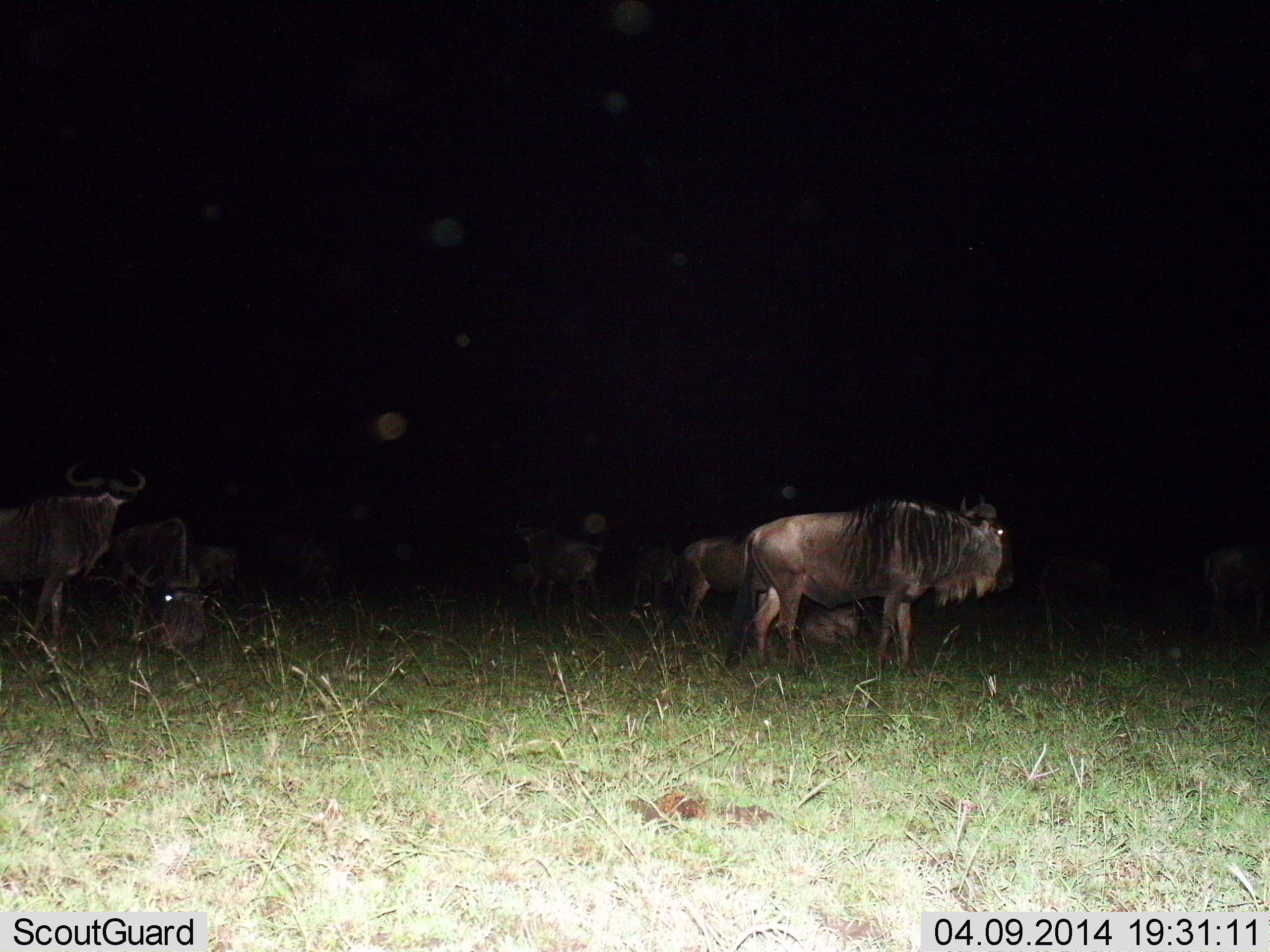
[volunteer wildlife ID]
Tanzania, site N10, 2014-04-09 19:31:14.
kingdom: Animalia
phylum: Chordata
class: Mammalia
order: Artiodactyla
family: Bovidae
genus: Connochaetes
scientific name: Connochaetes taurinus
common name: blue wildebeest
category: wildebeest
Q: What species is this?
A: Wildebeest (blue wildebeest) (Connochaetes taurinus).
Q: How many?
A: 10.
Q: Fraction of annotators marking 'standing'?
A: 90%.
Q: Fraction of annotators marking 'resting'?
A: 40%.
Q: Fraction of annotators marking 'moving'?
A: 10%.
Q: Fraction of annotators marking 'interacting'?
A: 10%.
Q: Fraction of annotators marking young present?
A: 0%.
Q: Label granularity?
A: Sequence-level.